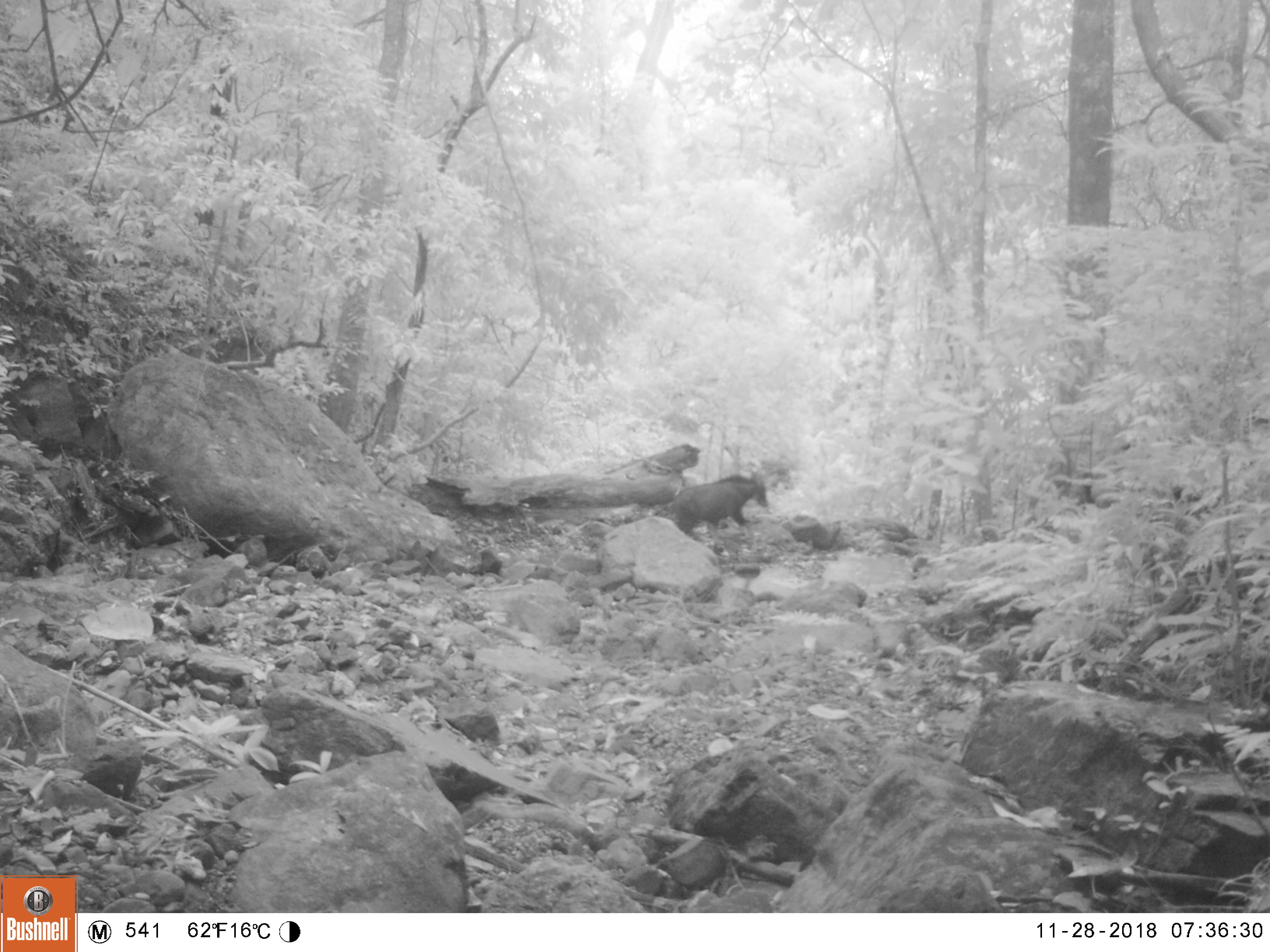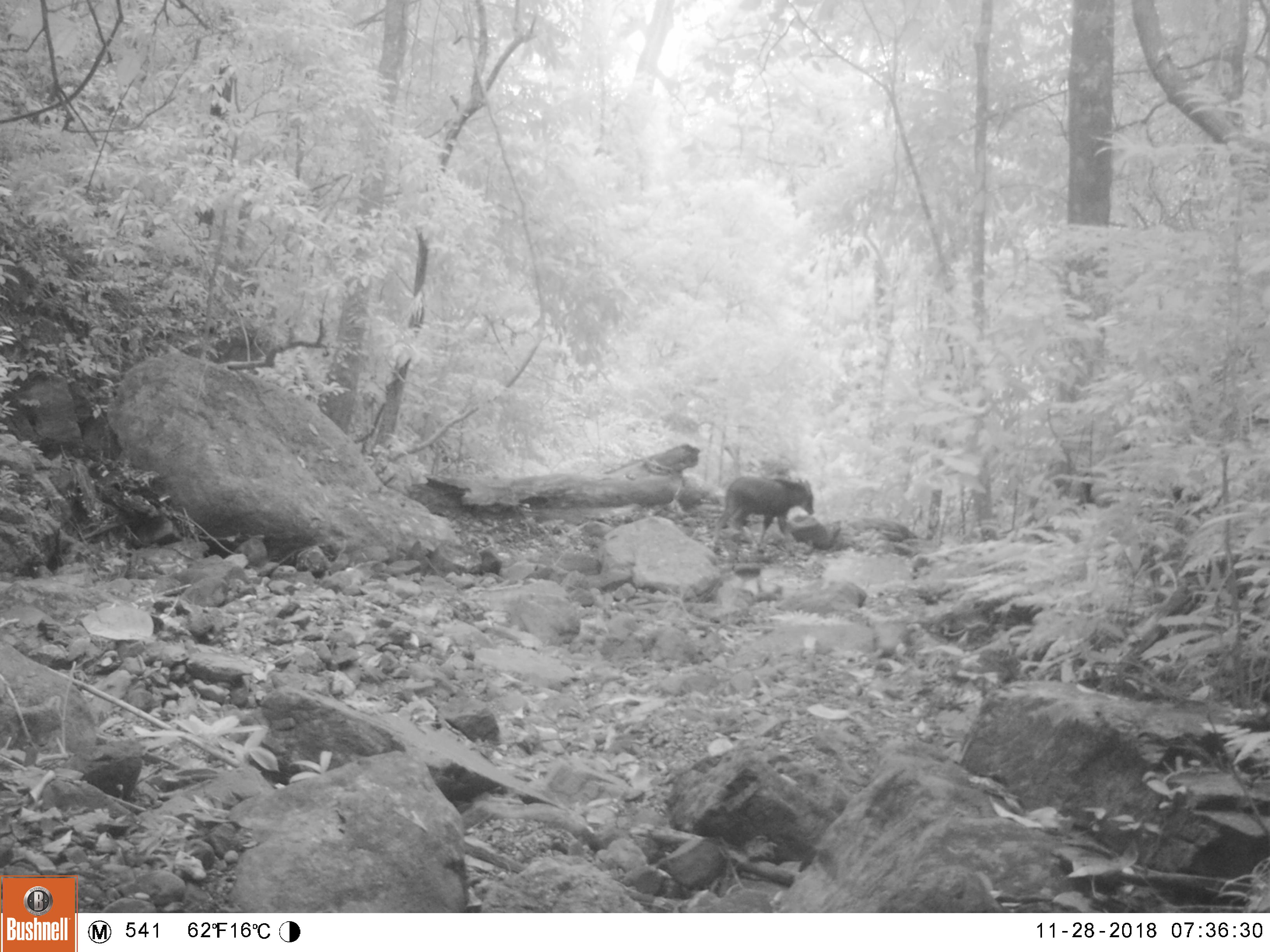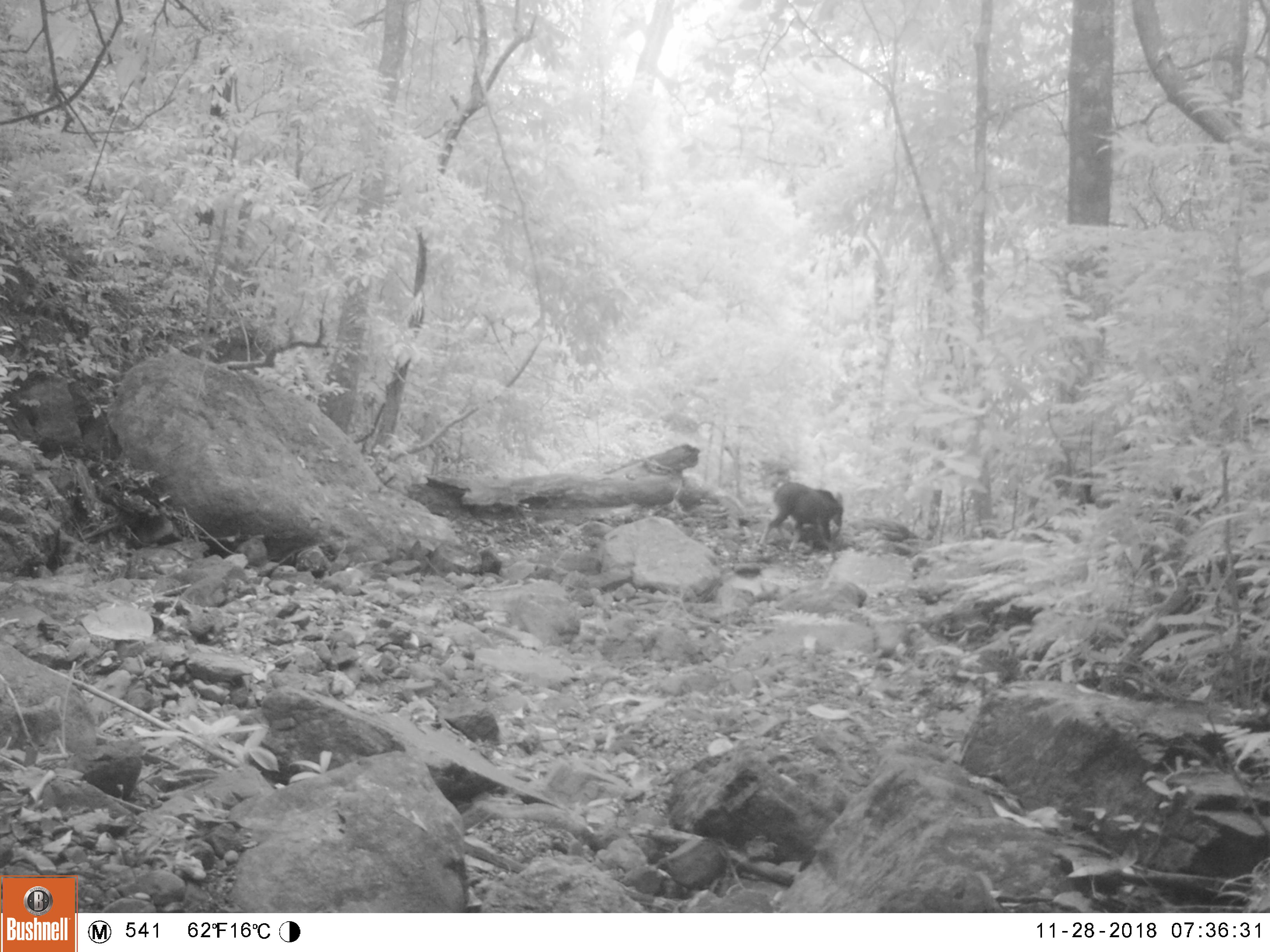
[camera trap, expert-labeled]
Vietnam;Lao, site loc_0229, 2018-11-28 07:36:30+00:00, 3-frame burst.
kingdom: Animalia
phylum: Chordata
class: Mammalia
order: Artiodactyla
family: Bovidae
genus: Capricornis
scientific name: Capricornis sumatraensis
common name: chinese serow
Chinese serow (Capricornis sumatraensis). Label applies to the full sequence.